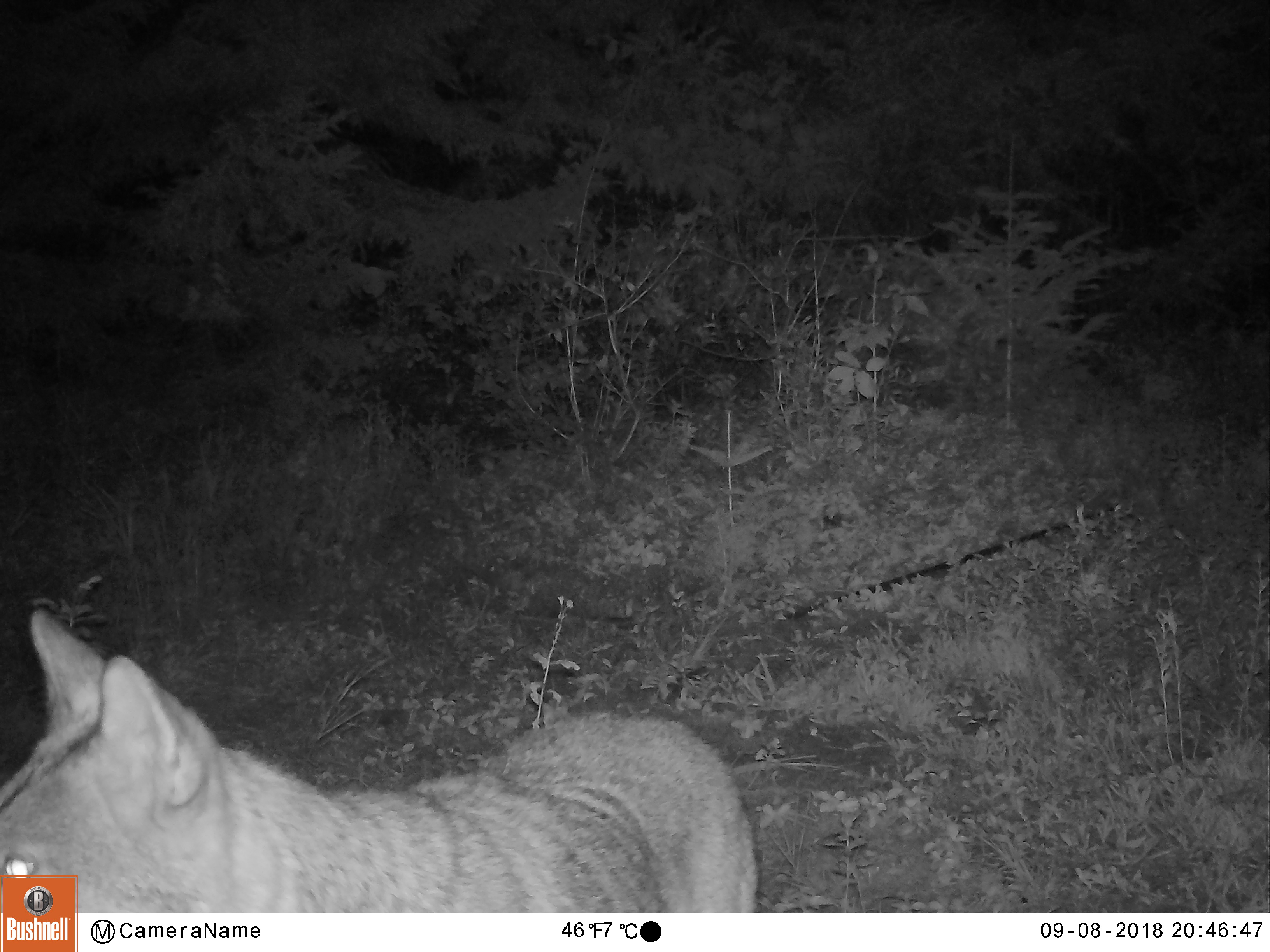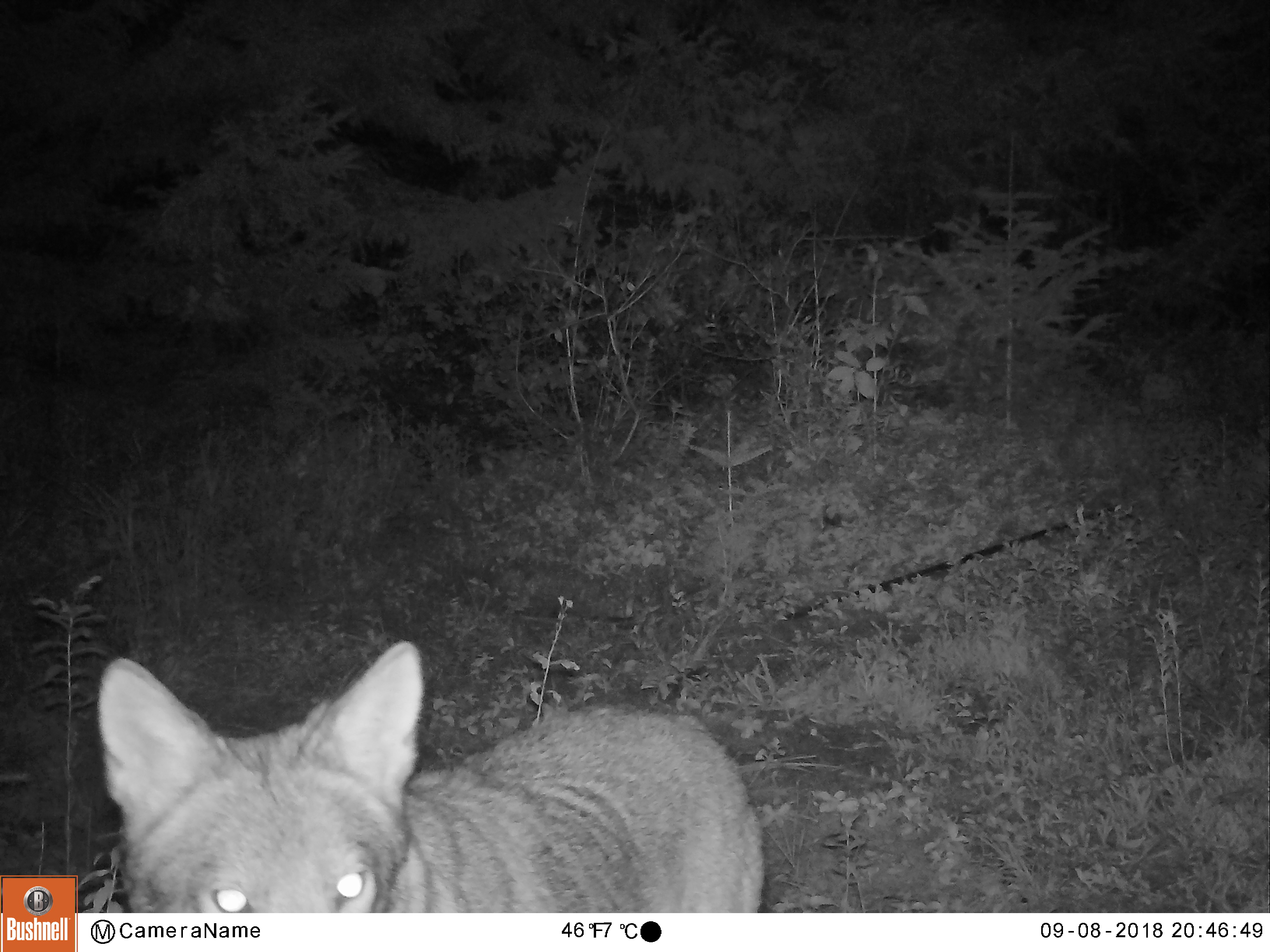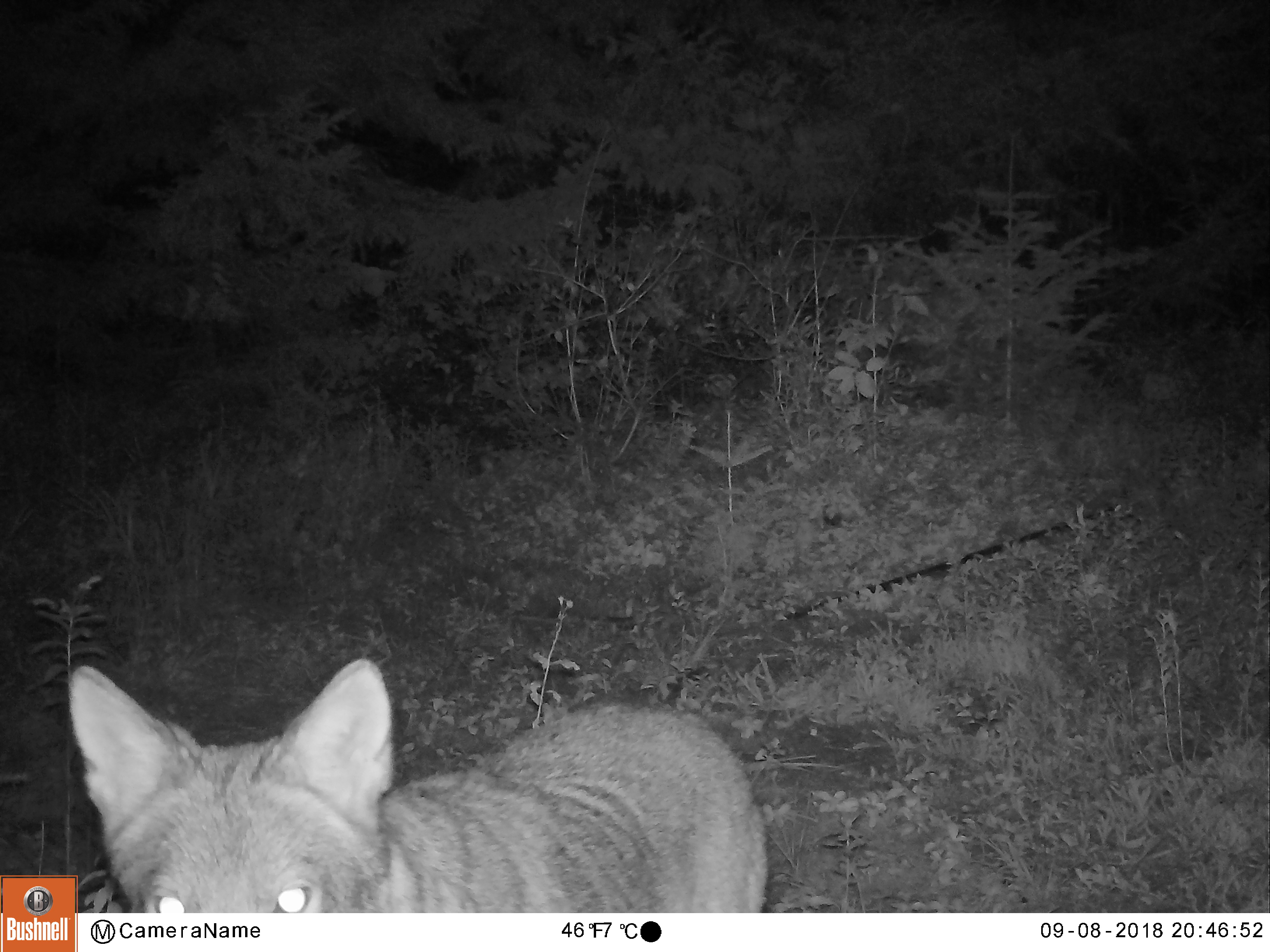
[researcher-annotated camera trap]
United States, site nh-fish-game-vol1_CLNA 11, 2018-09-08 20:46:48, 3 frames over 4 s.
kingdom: Animalia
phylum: Chordata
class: Mammalia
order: Carnivora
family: Canidae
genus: Canis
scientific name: Canis latrans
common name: coyote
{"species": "coyote (Canis latrans)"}